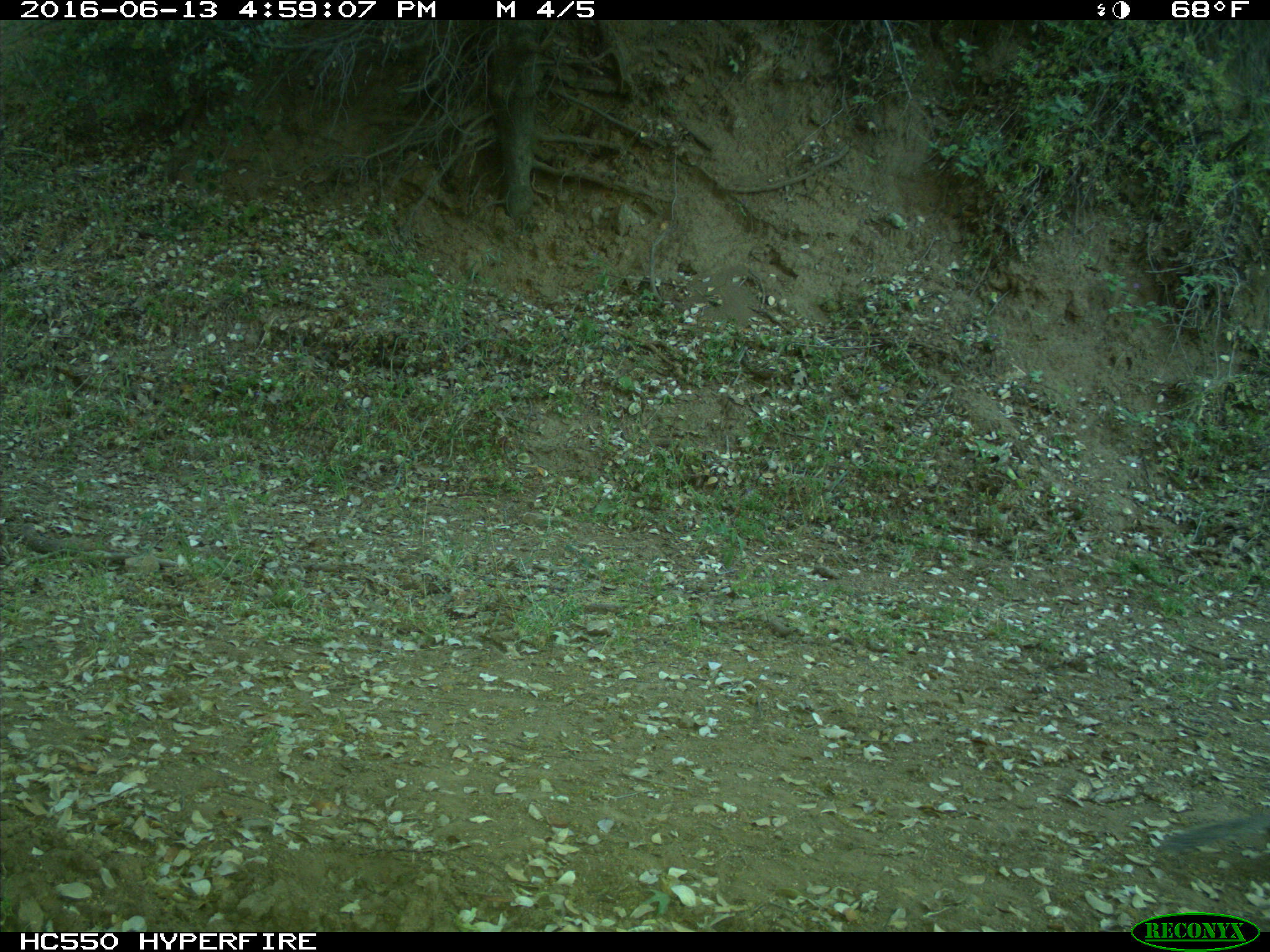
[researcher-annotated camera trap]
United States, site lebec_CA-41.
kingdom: Animalia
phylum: Chordata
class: Mammalia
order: Rodentia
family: Sciuridae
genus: Otospermophilus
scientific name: Otospermophilus beecheyi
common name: california ground squirrel